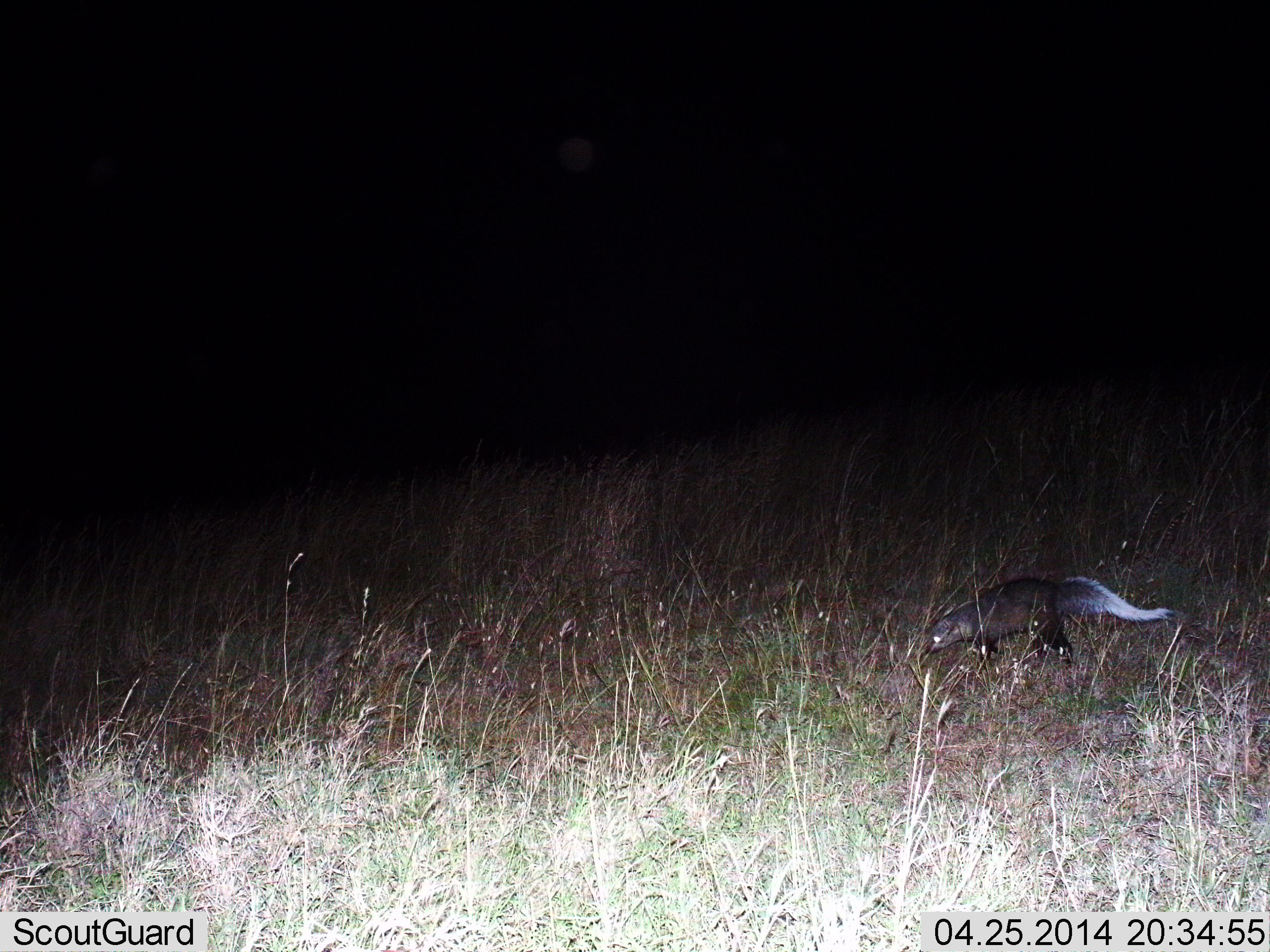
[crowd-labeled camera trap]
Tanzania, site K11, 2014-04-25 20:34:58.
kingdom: Animalia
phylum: Chordata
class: Mammalia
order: Carnivora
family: Mustelidae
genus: Ictonyx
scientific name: Ictonyx striatus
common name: zorilla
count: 1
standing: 21%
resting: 0%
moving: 79%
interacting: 0%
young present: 0%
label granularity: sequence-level